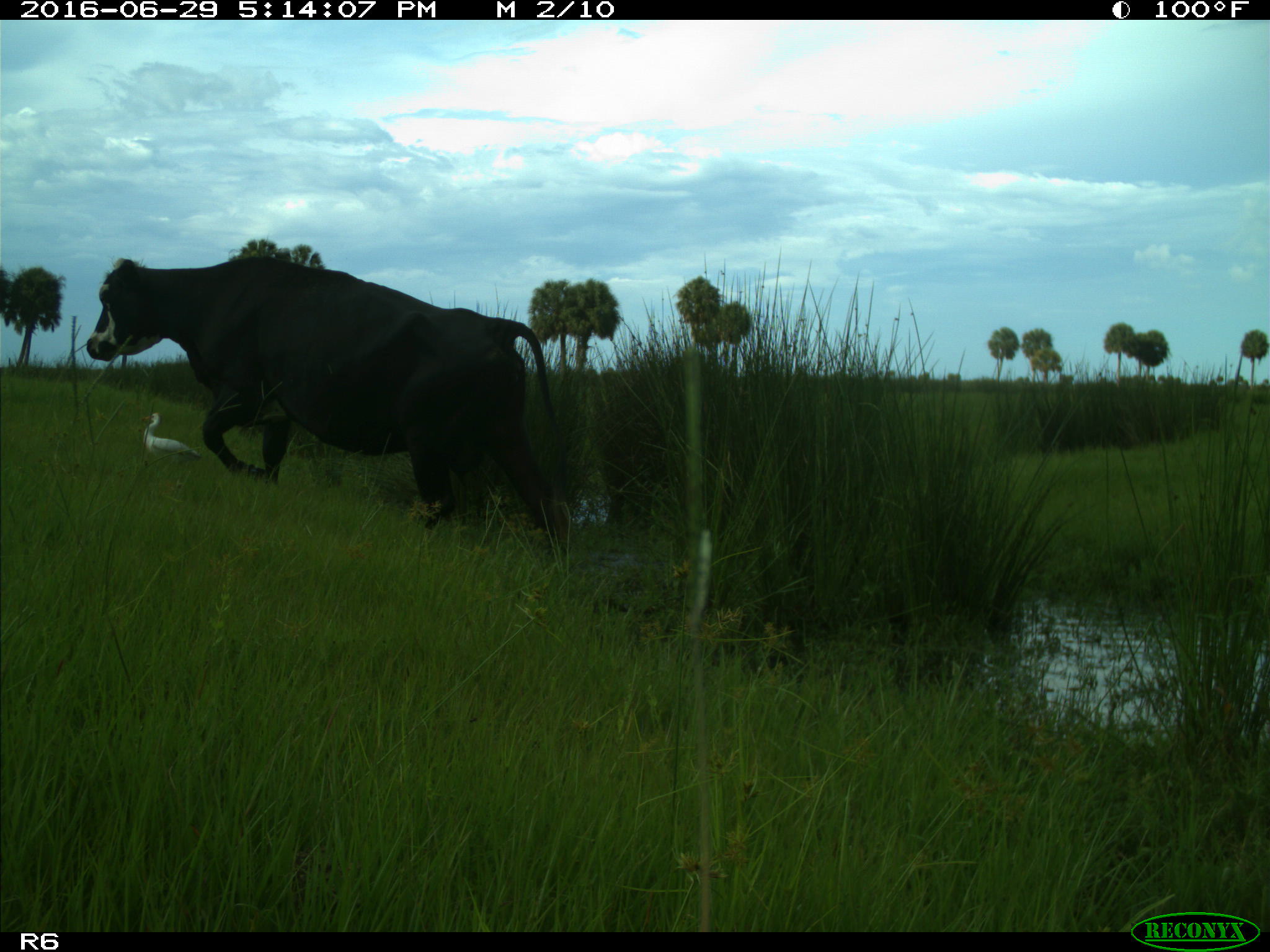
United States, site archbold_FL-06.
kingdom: Animalia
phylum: Chordata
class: Mammalia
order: Artiodactyla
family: Bovidae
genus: Bos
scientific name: Bos taurus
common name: domestic cow